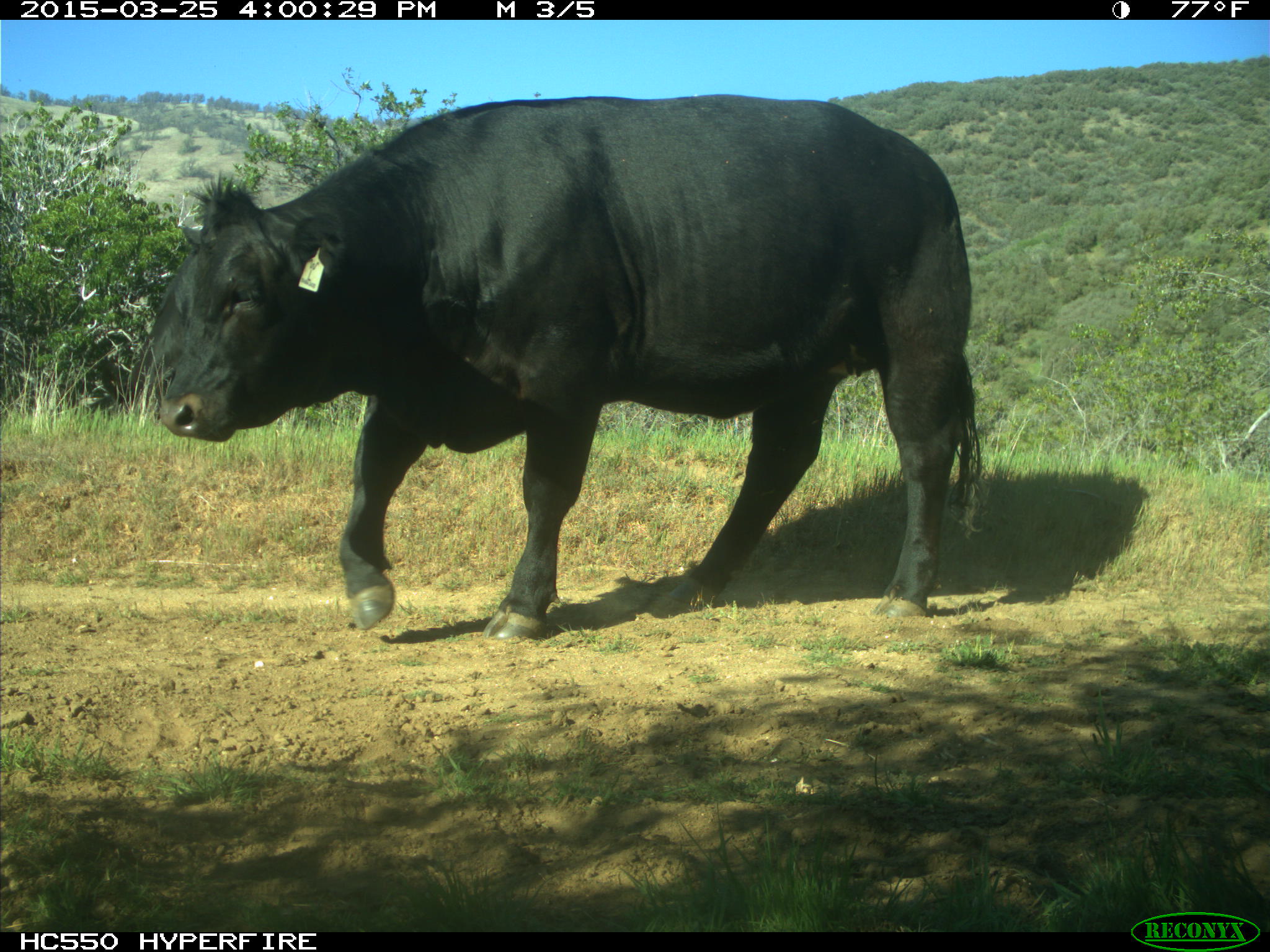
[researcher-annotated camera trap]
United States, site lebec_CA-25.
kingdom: Animalia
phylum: Chordata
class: Mammalia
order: Artiodactyla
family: Bovidae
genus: Bos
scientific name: Bos taurus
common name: domestic cow